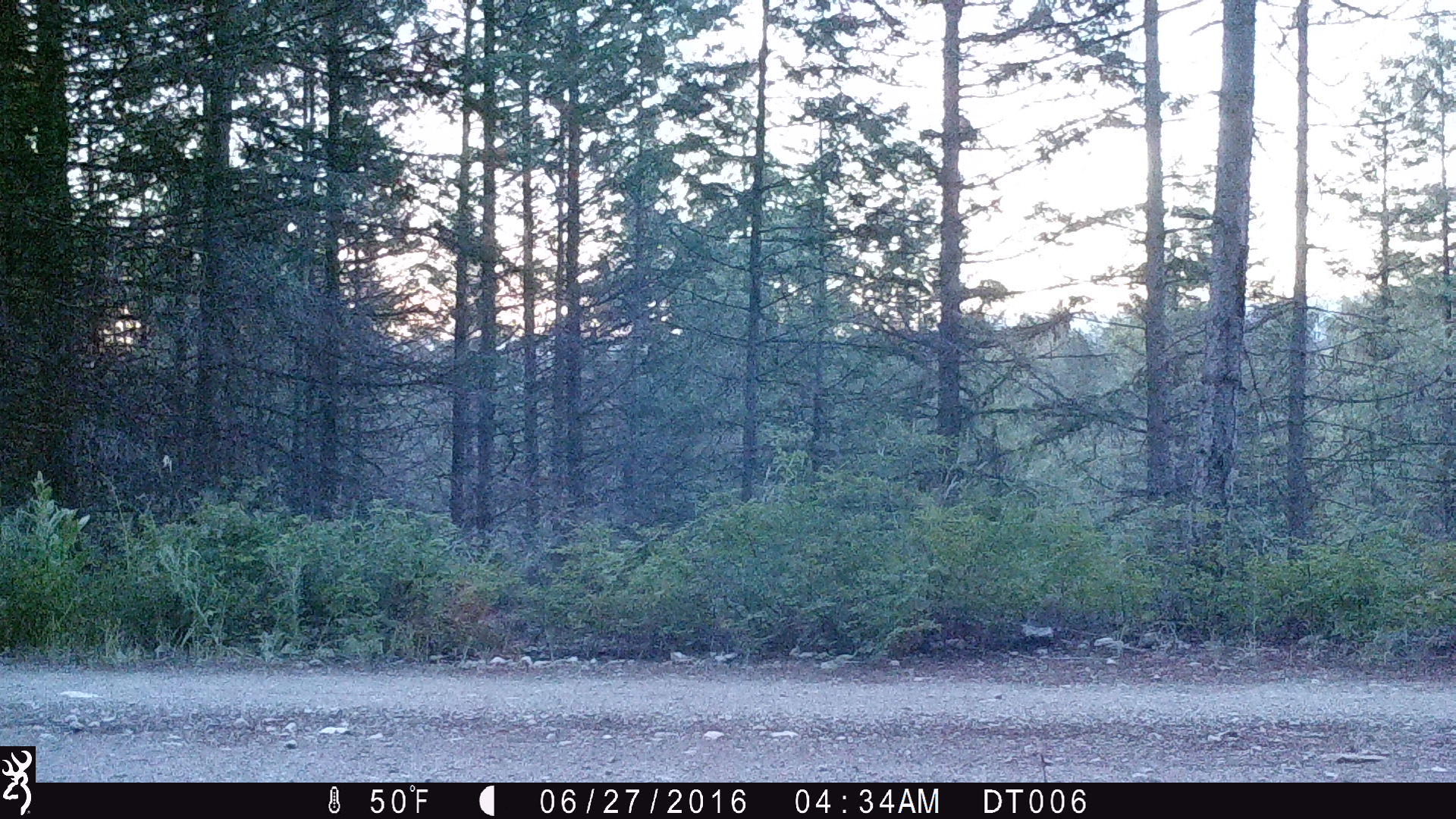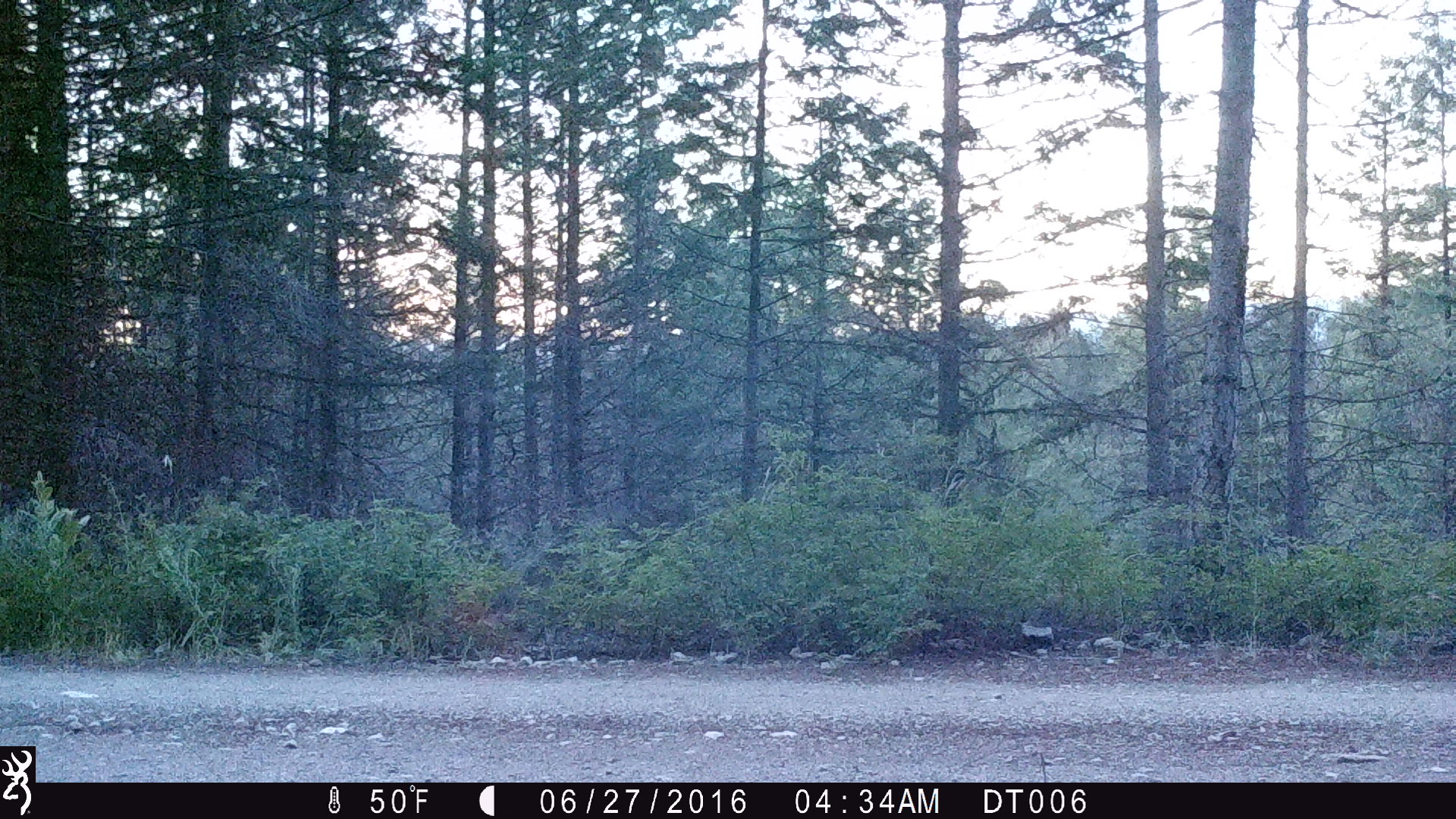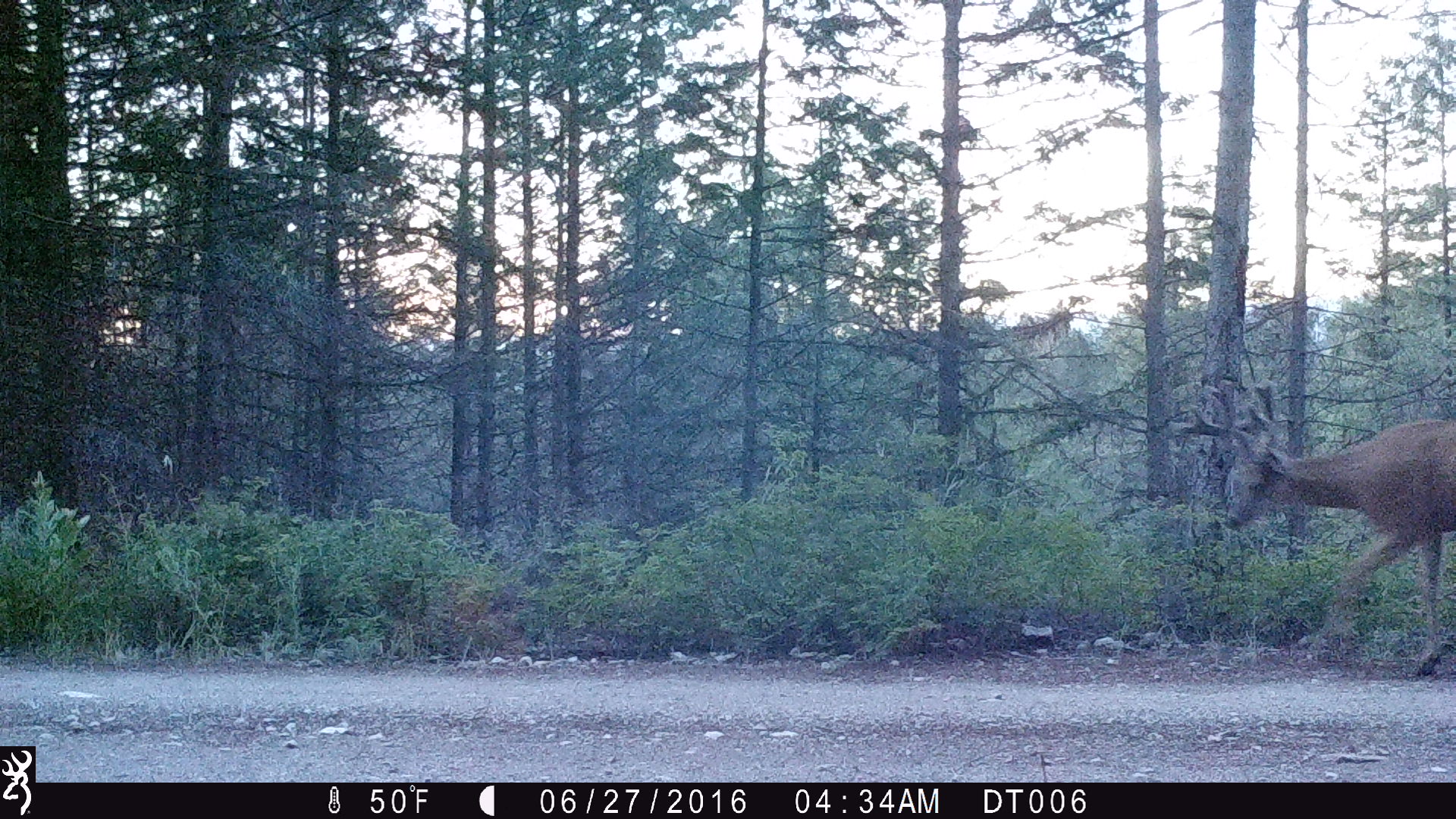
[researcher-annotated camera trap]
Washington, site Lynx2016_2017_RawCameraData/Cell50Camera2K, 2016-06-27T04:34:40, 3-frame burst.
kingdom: Animalia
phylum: Chordata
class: Mammalia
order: Artiodactyla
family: Cervidae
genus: Odocoileus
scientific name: Odocoileus hemionus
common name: mule deer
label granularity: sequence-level